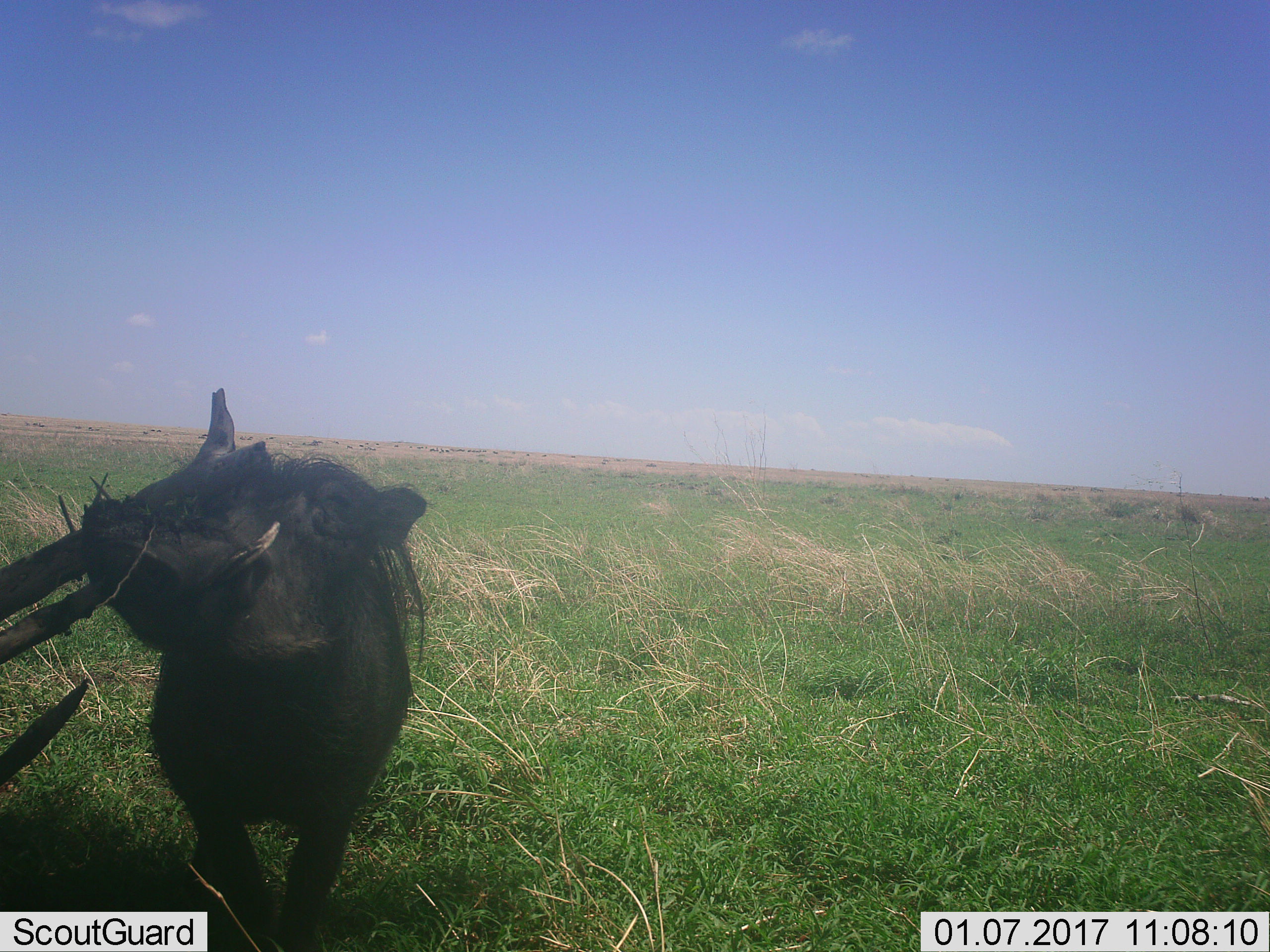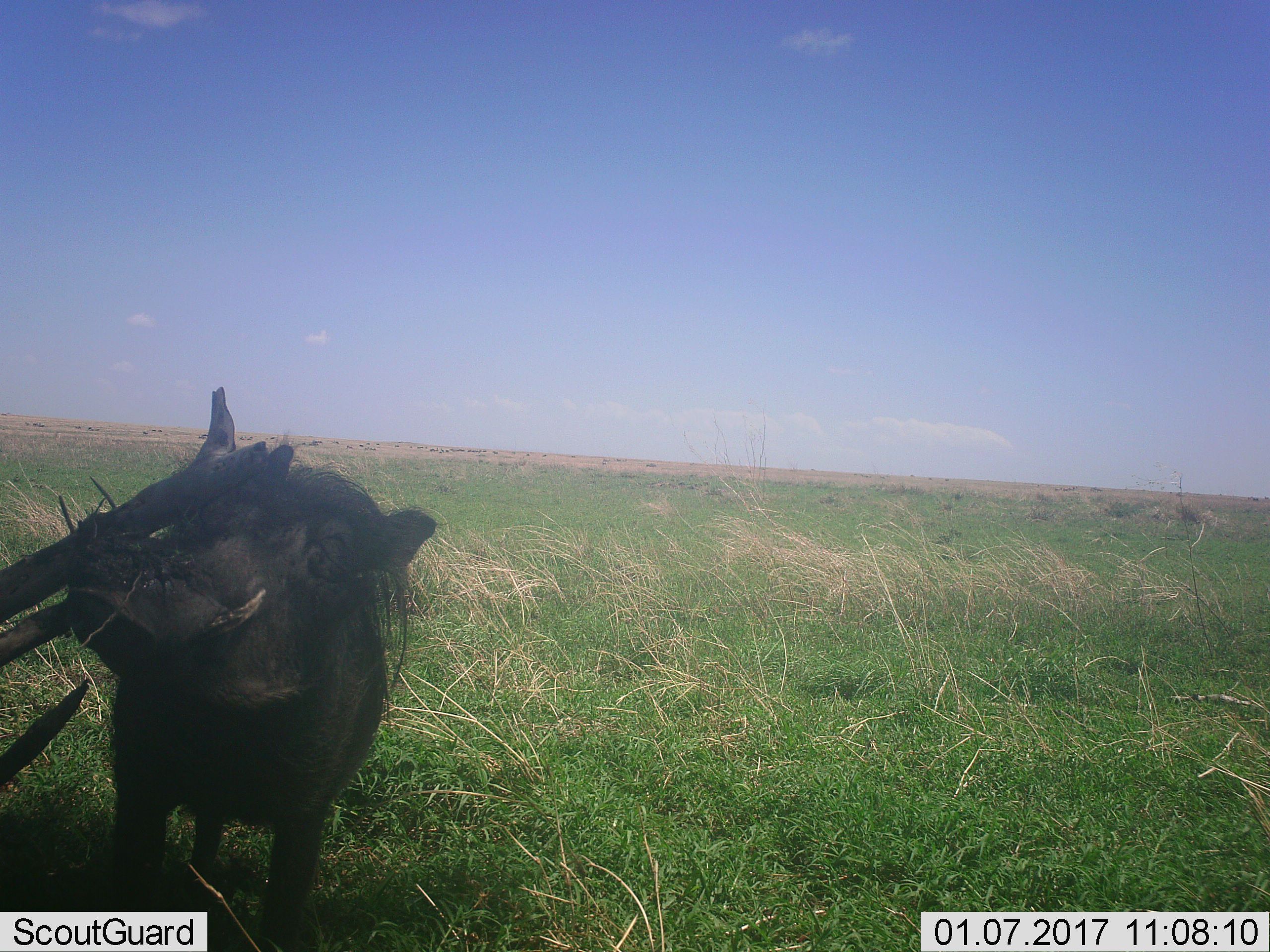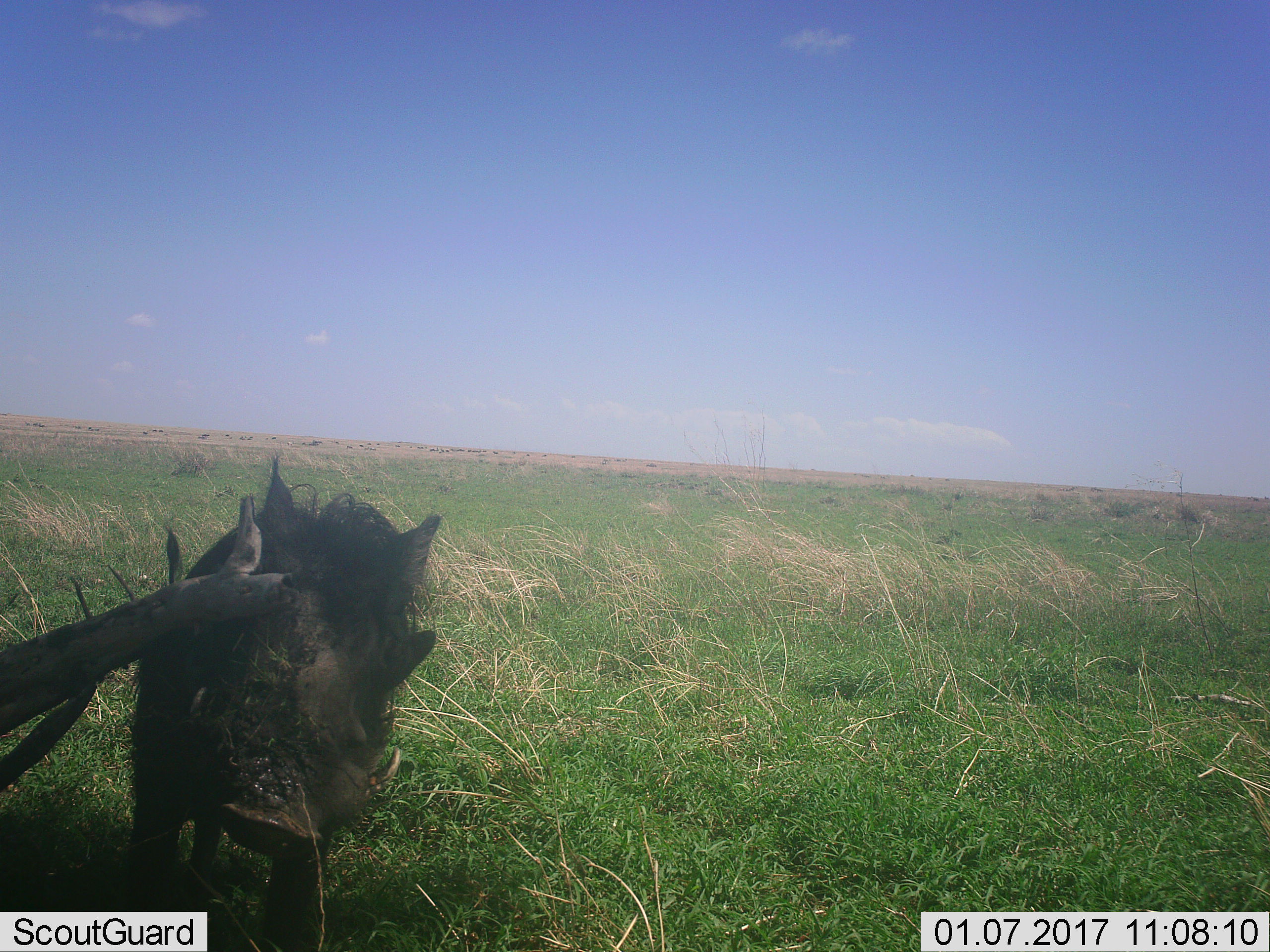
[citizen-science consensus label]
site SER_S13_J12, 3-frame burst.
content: unidentified animal